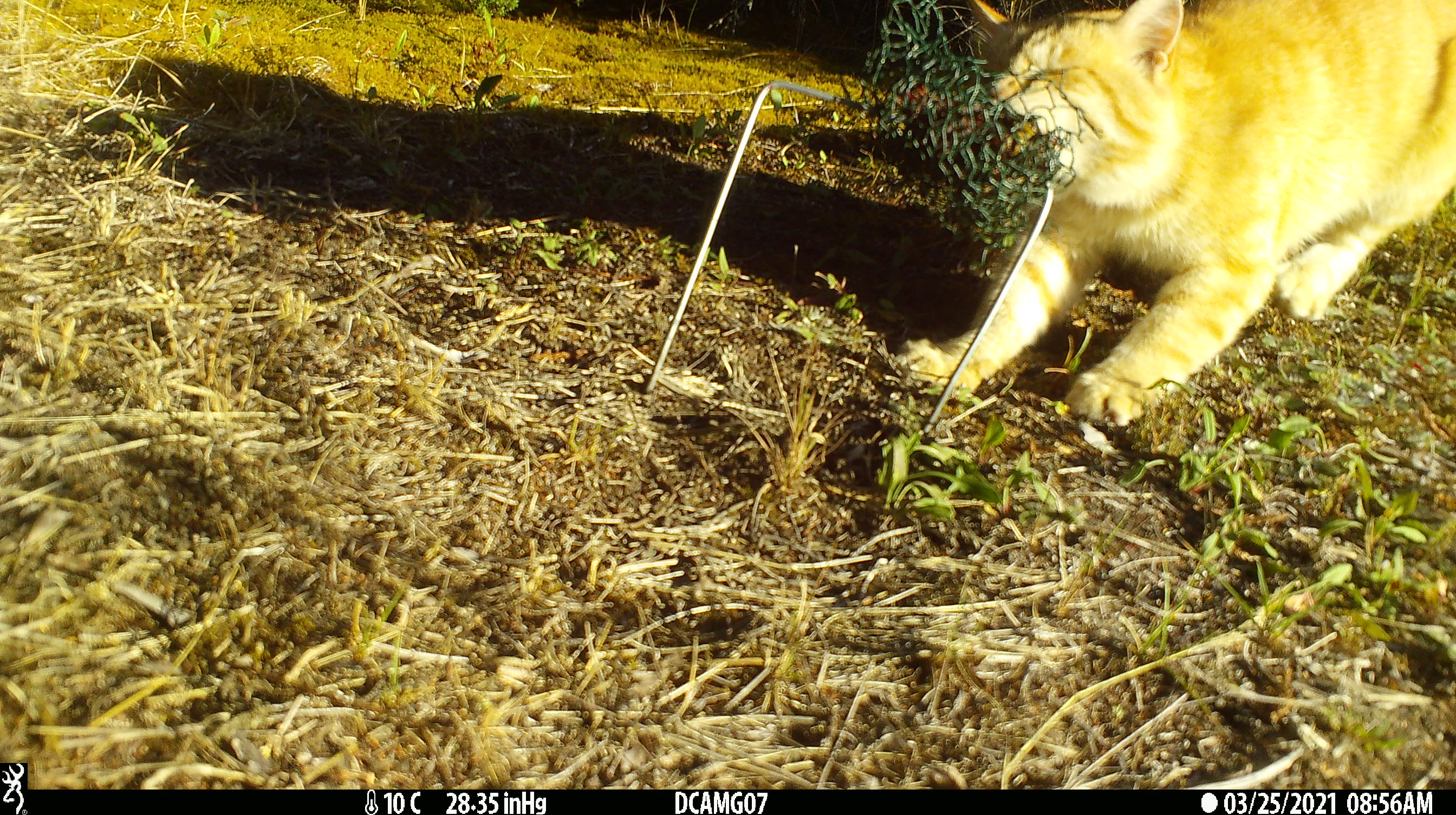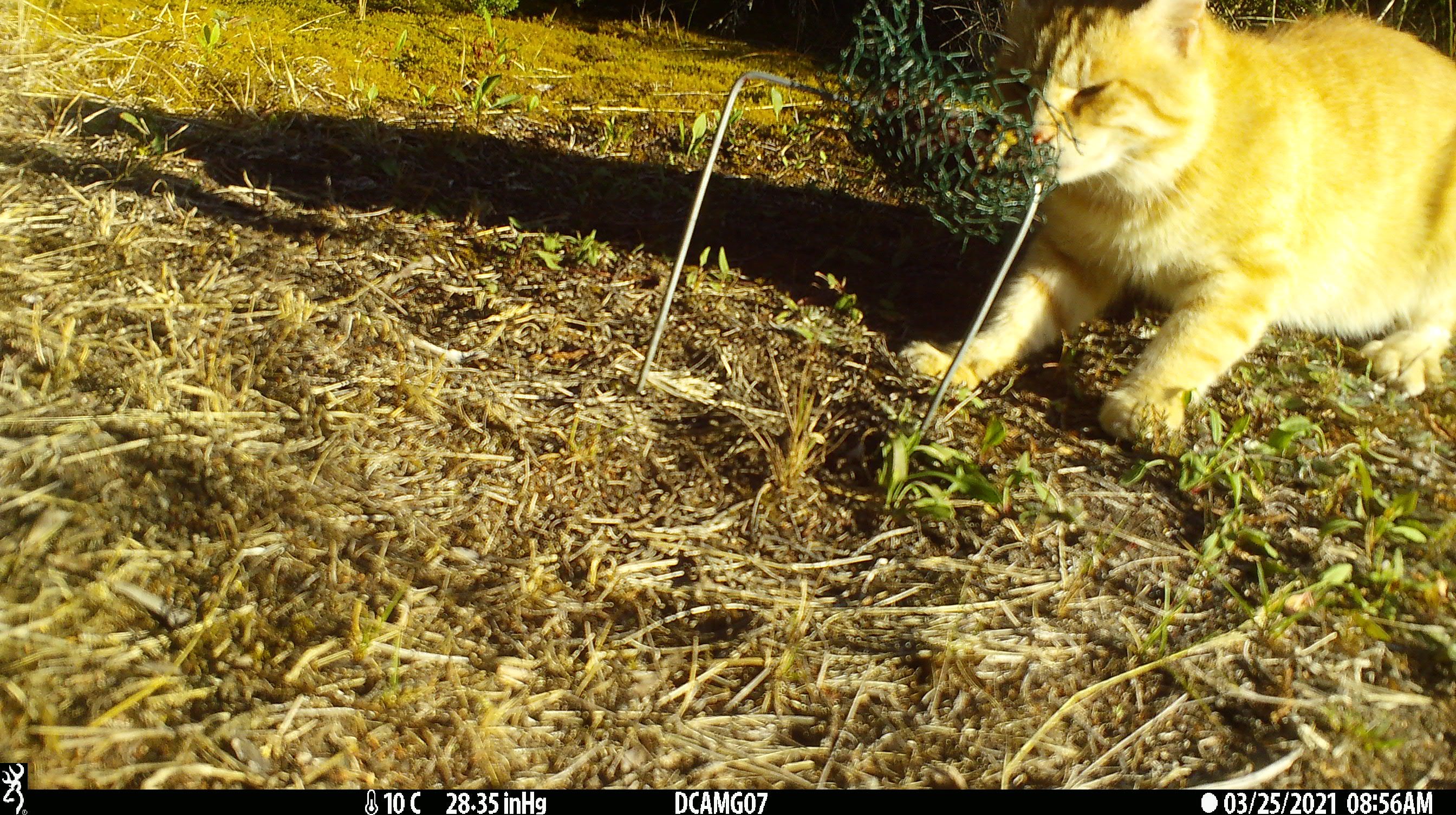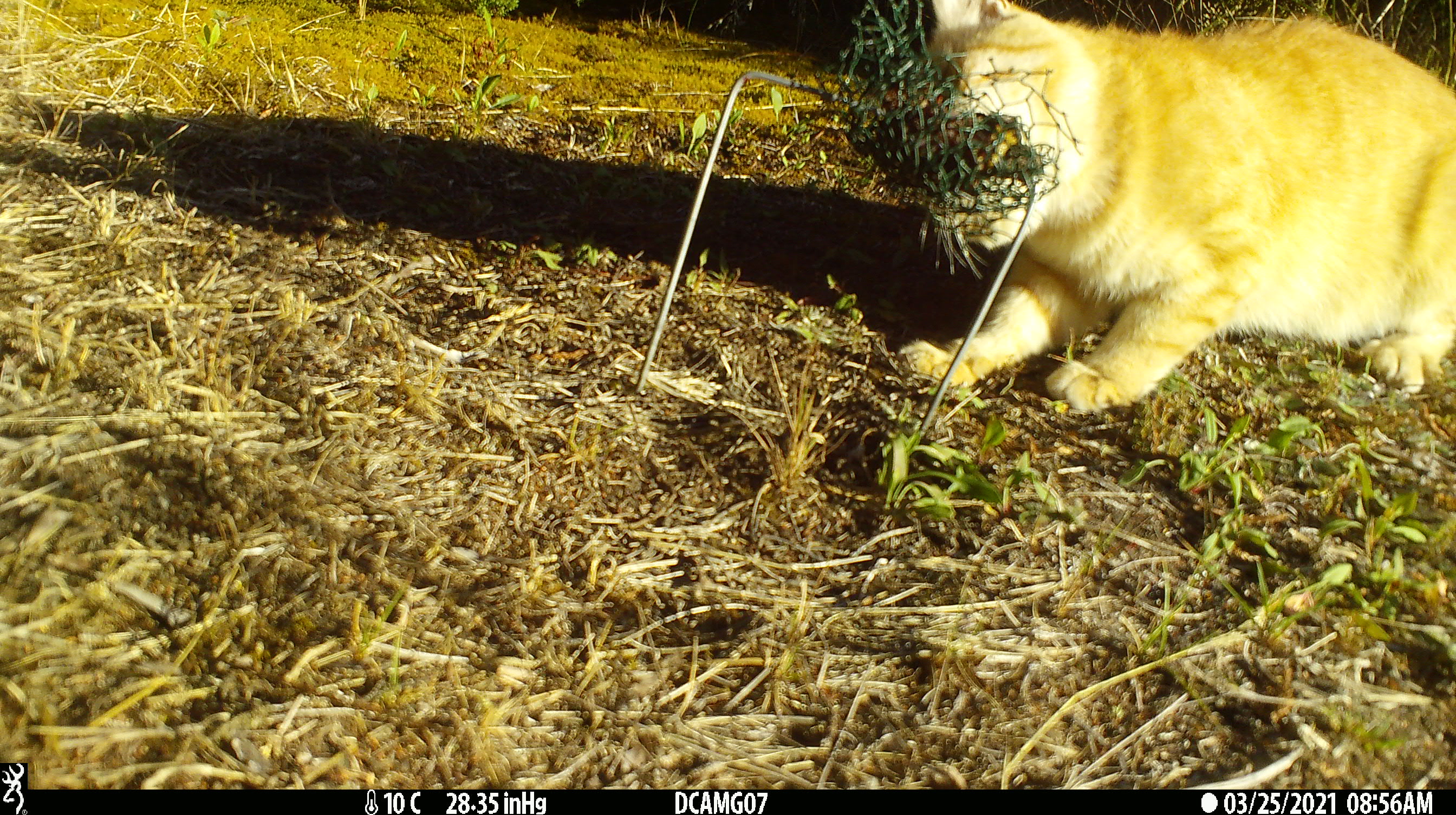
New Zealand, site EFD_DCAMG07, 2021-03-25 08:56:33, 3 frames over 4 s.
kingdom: Animalia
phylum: Chordata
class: Mammalia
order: Carnivora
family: Felidae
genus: Felis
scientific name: Felis catus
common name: domestic cat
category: cat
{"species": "cat (domestic cat) (Felis catus)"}